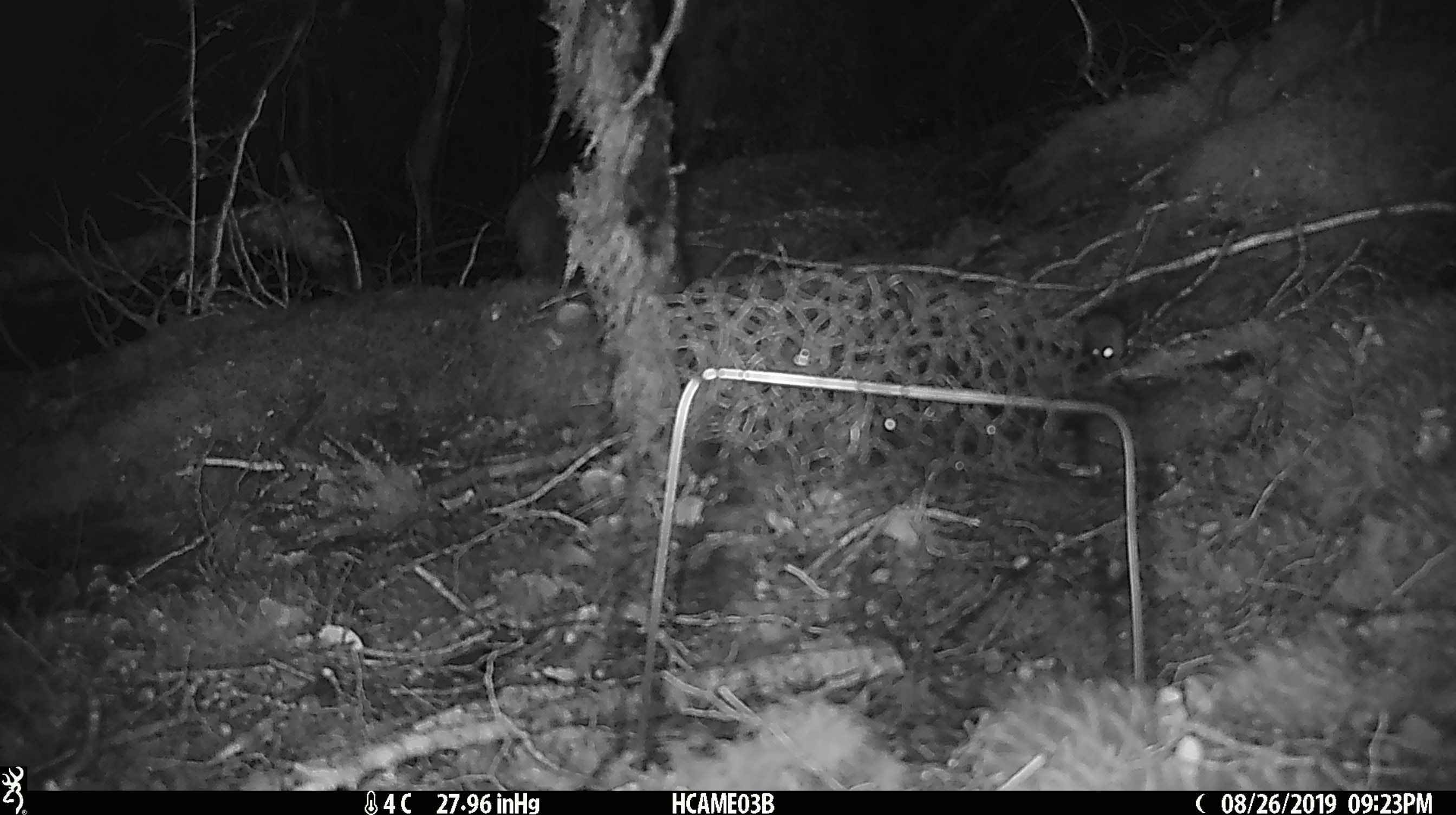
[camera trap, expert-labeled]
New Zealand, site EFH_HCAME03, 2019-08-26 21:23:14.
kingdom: Animalia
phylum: Chordata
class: Mammalia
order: Rodentia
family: Muridae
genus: Mus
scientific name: Mus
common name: mouse